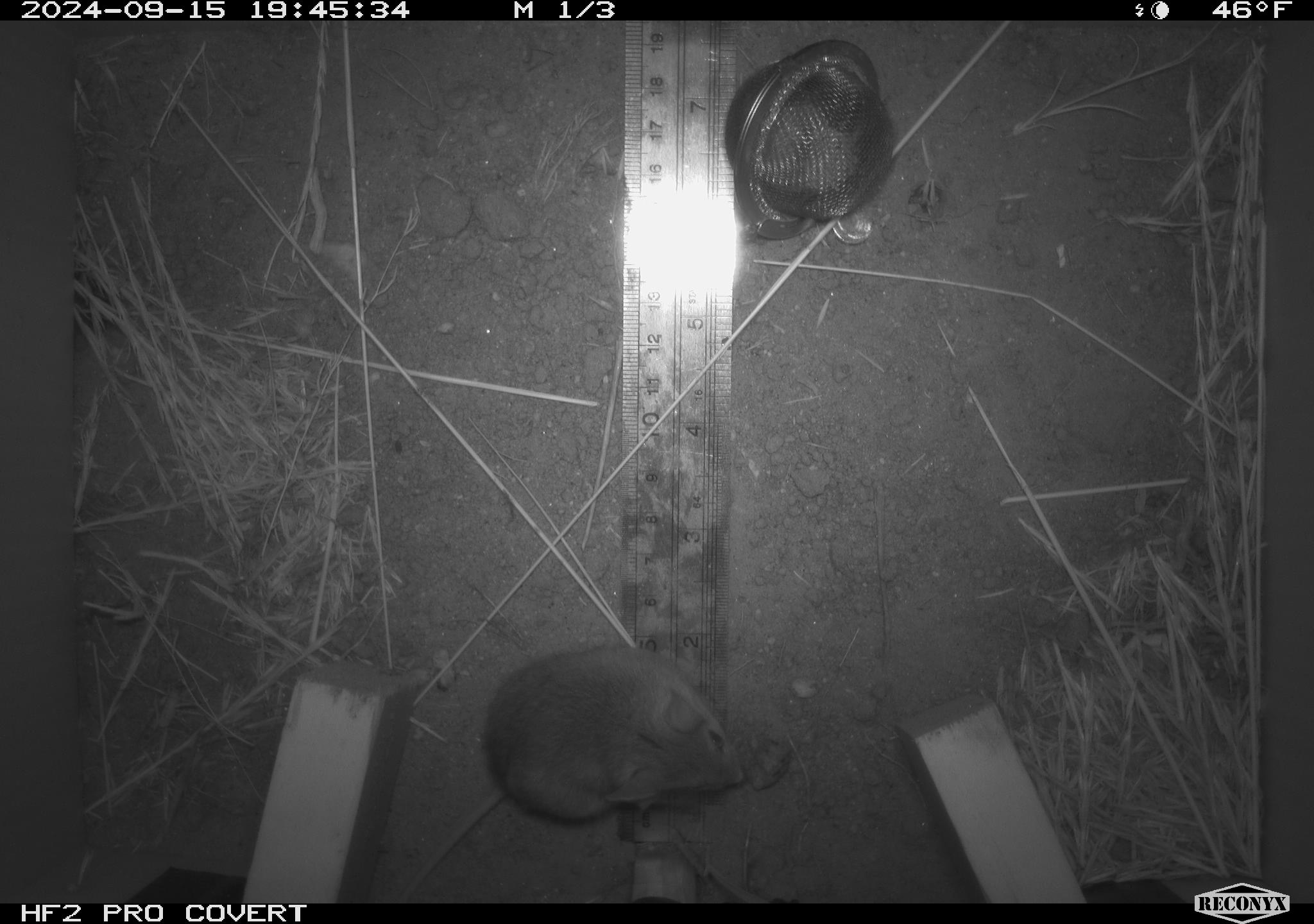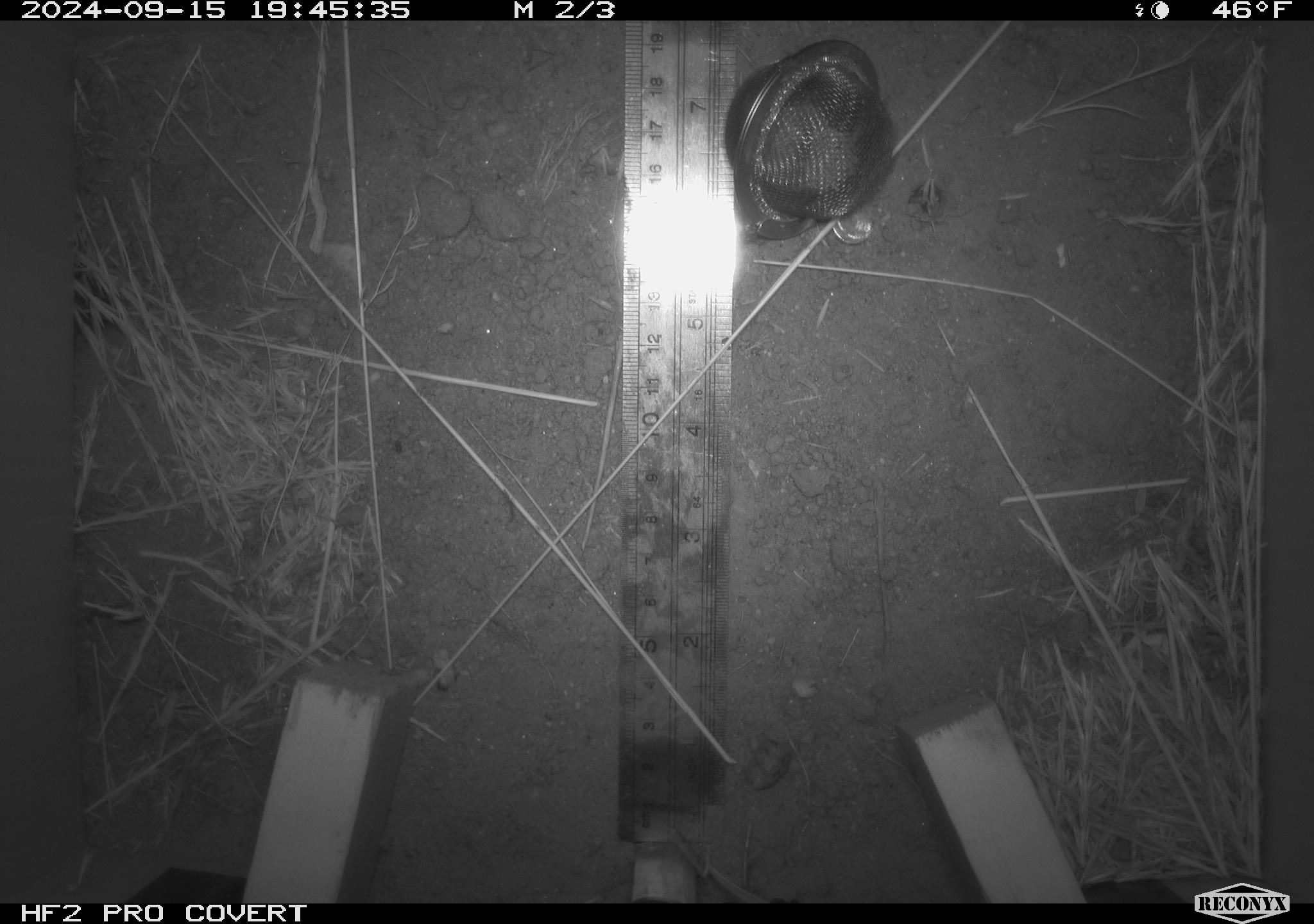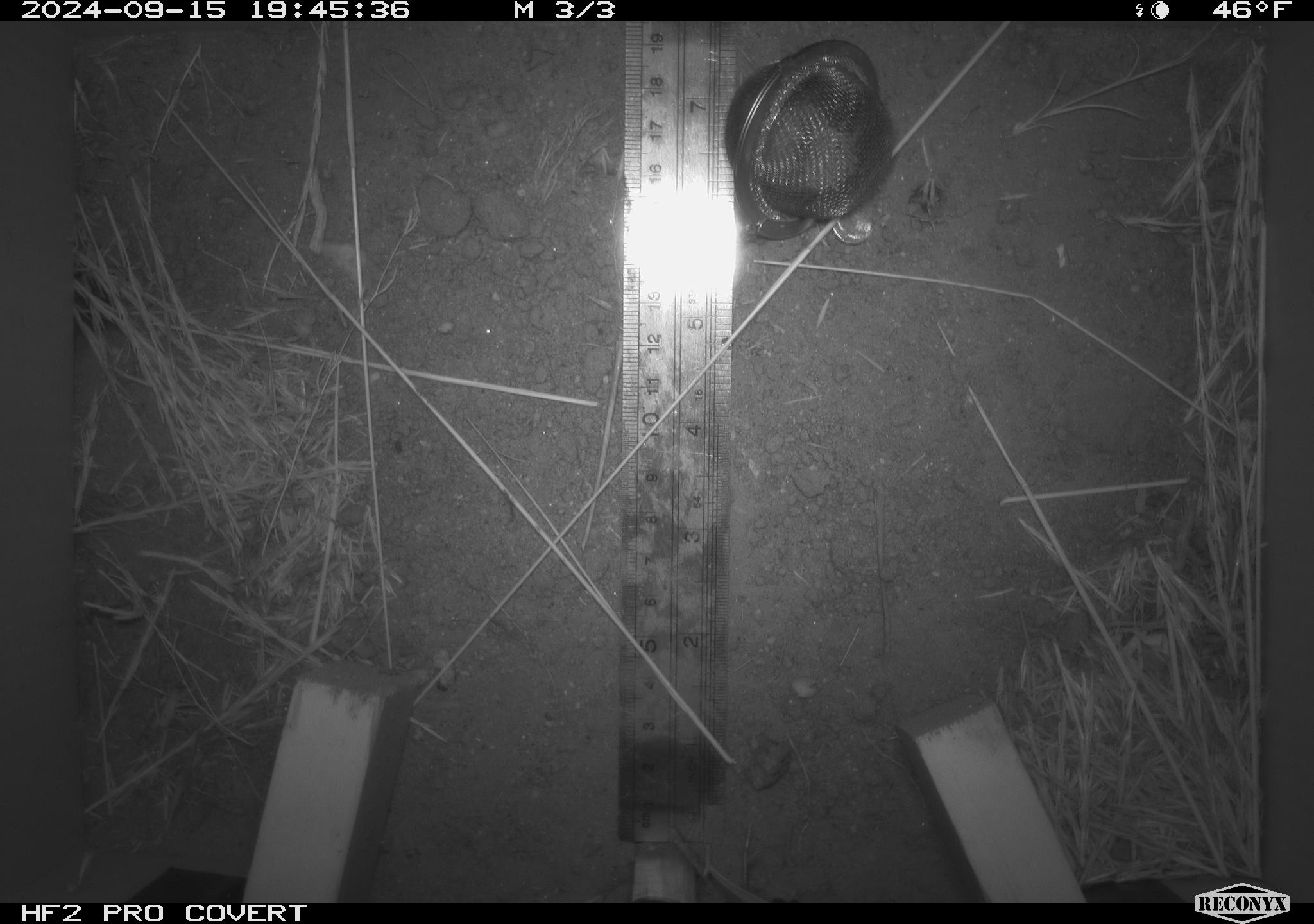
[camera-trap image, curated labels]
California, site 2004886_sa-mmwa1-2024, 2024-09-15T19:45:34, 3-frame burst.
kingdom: Animalia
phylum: Chordata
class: Mammalia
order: Rodentia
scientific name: Rodentia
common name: mouse species